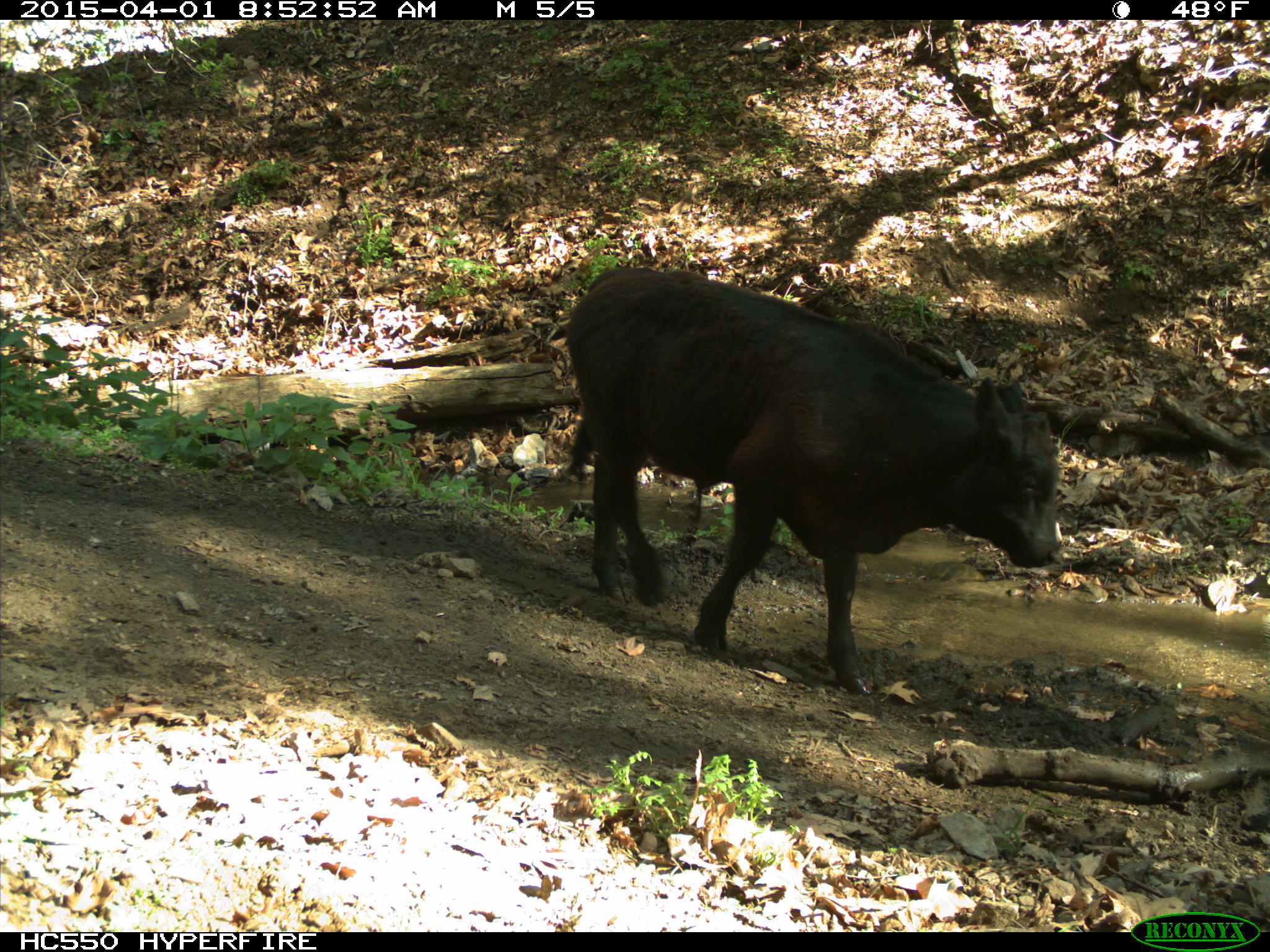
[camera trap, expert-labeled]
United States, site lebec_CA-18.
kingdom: Animalia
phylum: Chordata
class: Mammalia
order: Artiodactyla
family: Bovidae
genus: Bos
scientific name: Bos taurus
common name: domestic cow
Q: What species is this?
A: Bos taurus (domestic cow).